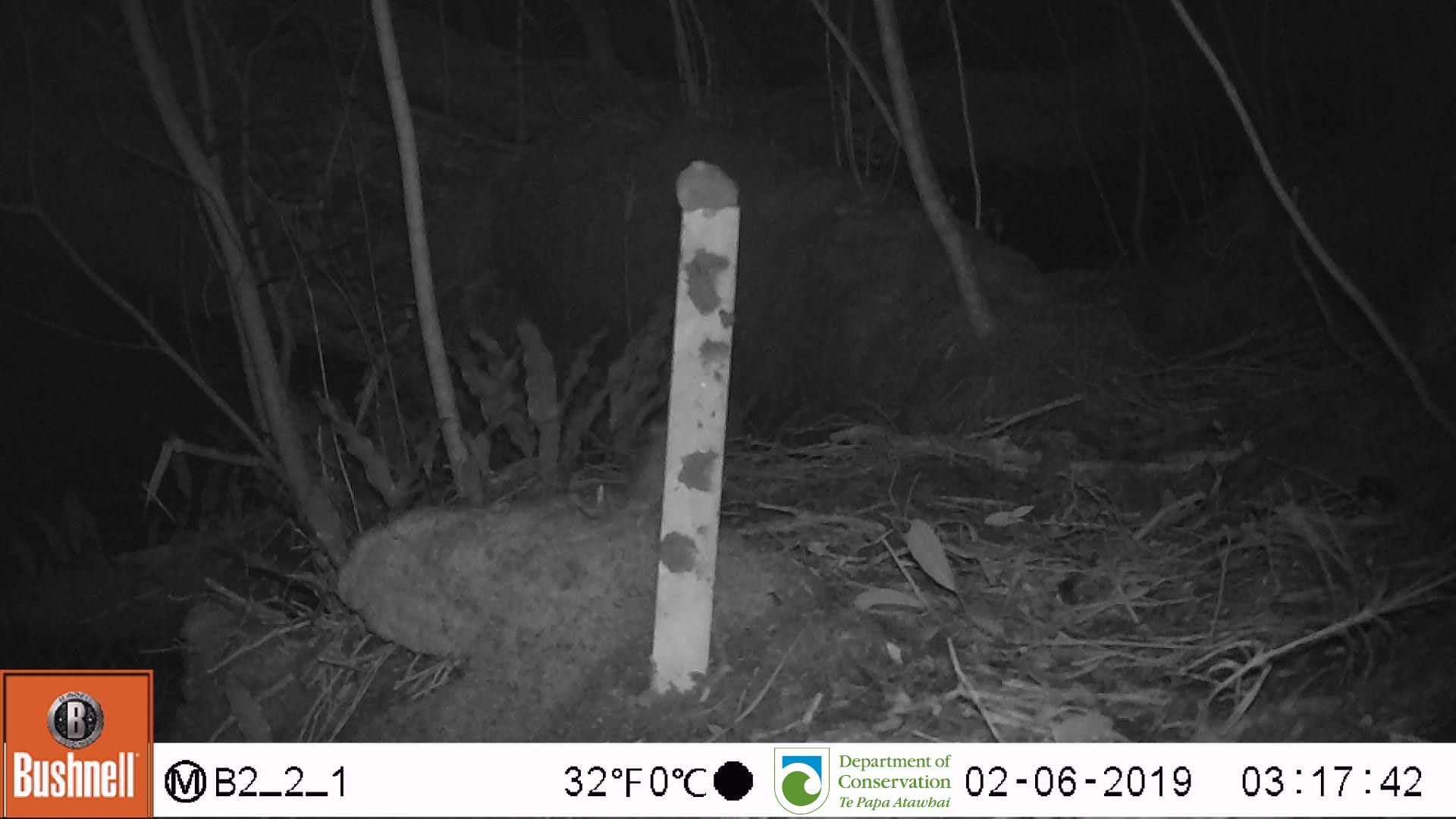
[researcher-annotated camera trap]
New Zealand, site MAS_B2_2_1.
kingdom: Animalia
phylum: Chordata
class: Mammalia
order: Rodentia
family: Muridae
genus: Mus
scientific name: Mus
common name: mouse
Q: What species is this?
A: Mouse (Mus).